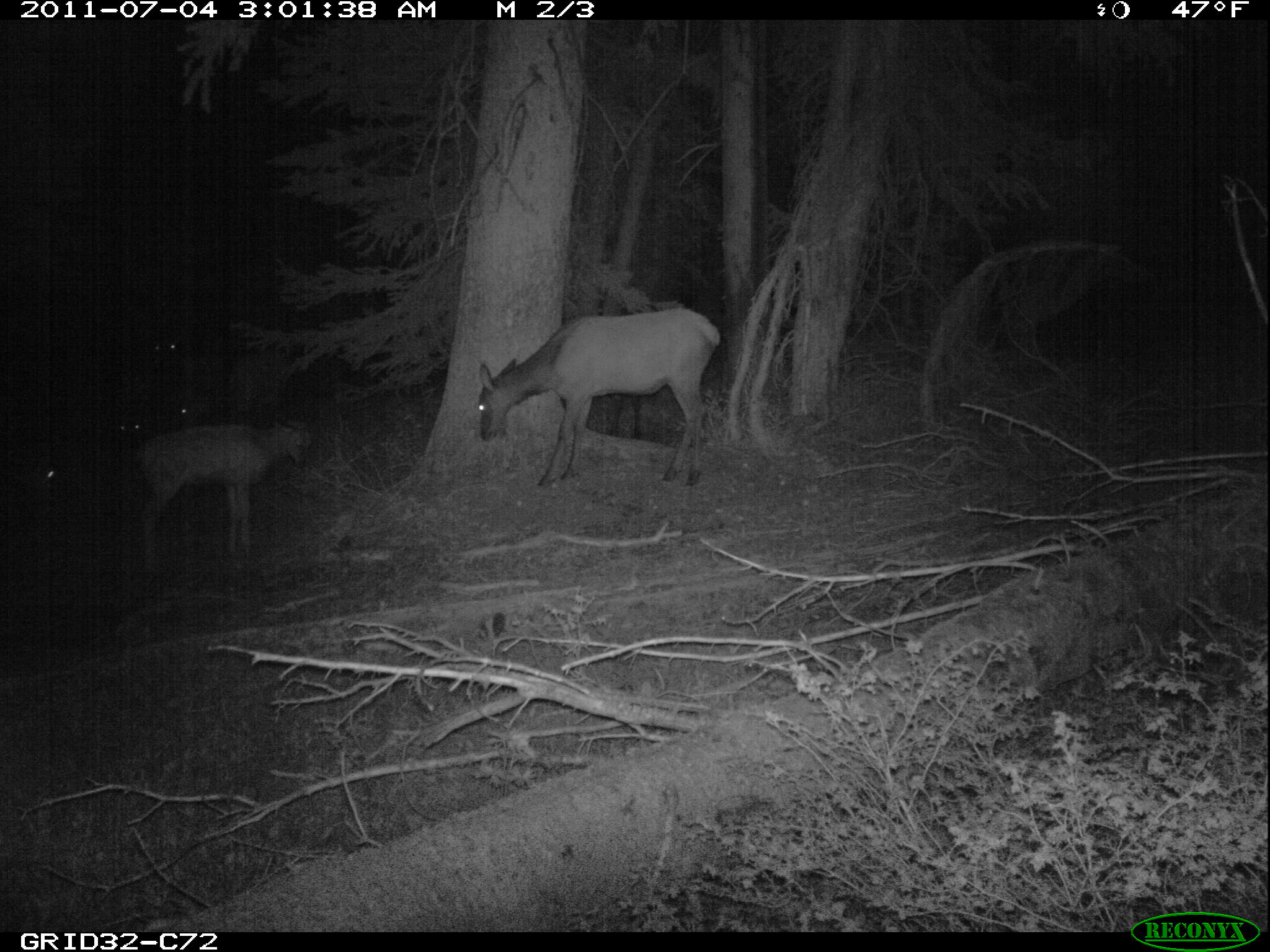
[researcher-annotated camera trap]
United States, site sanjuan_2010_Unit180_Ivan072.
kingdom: Animalia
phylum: Chordata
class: Mammalia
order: Artiodactyla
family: Cervidae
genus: Cervus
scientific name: Cervus elaphus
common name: red deer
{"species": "Cervus elaphus (red deer)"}